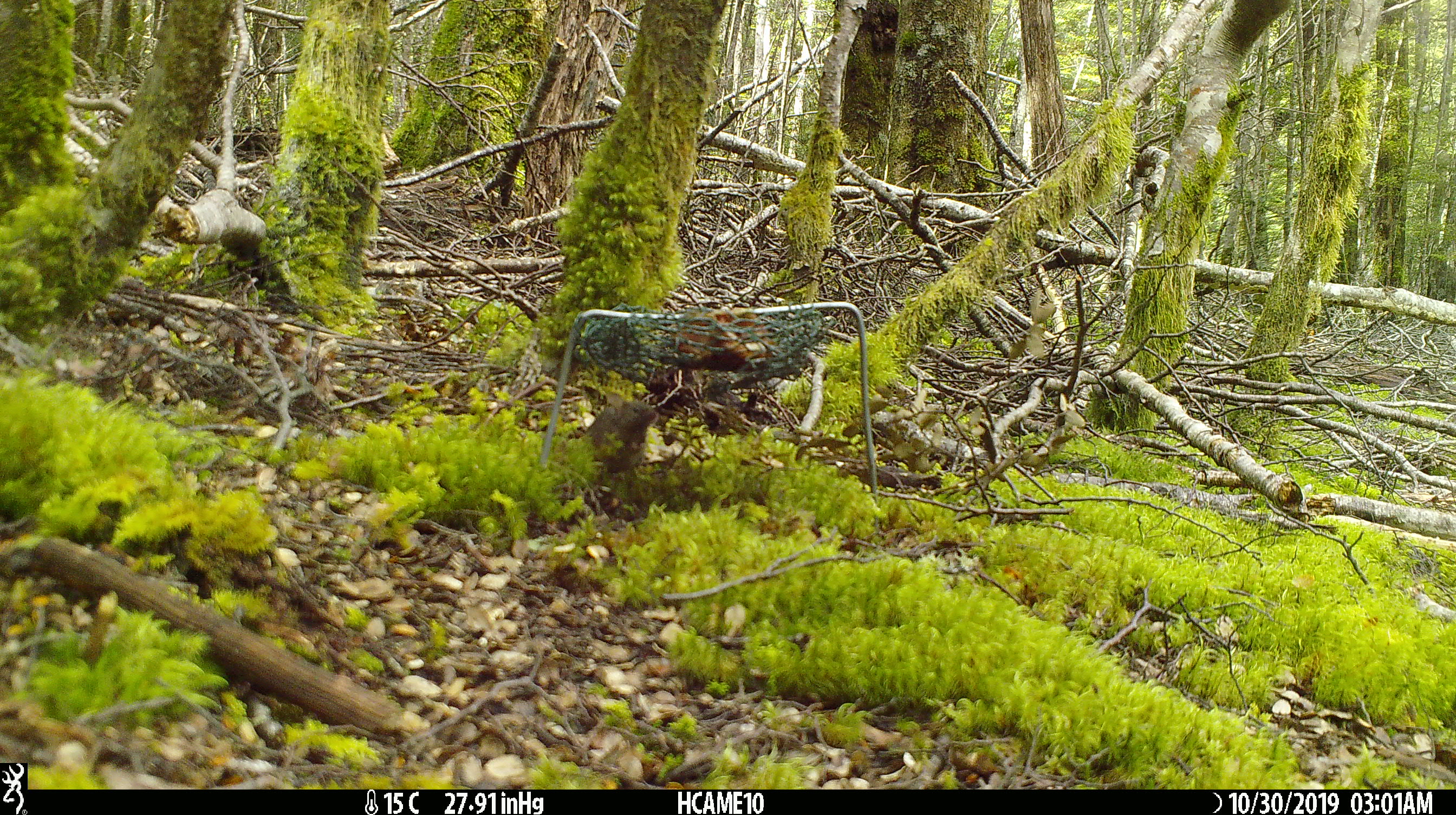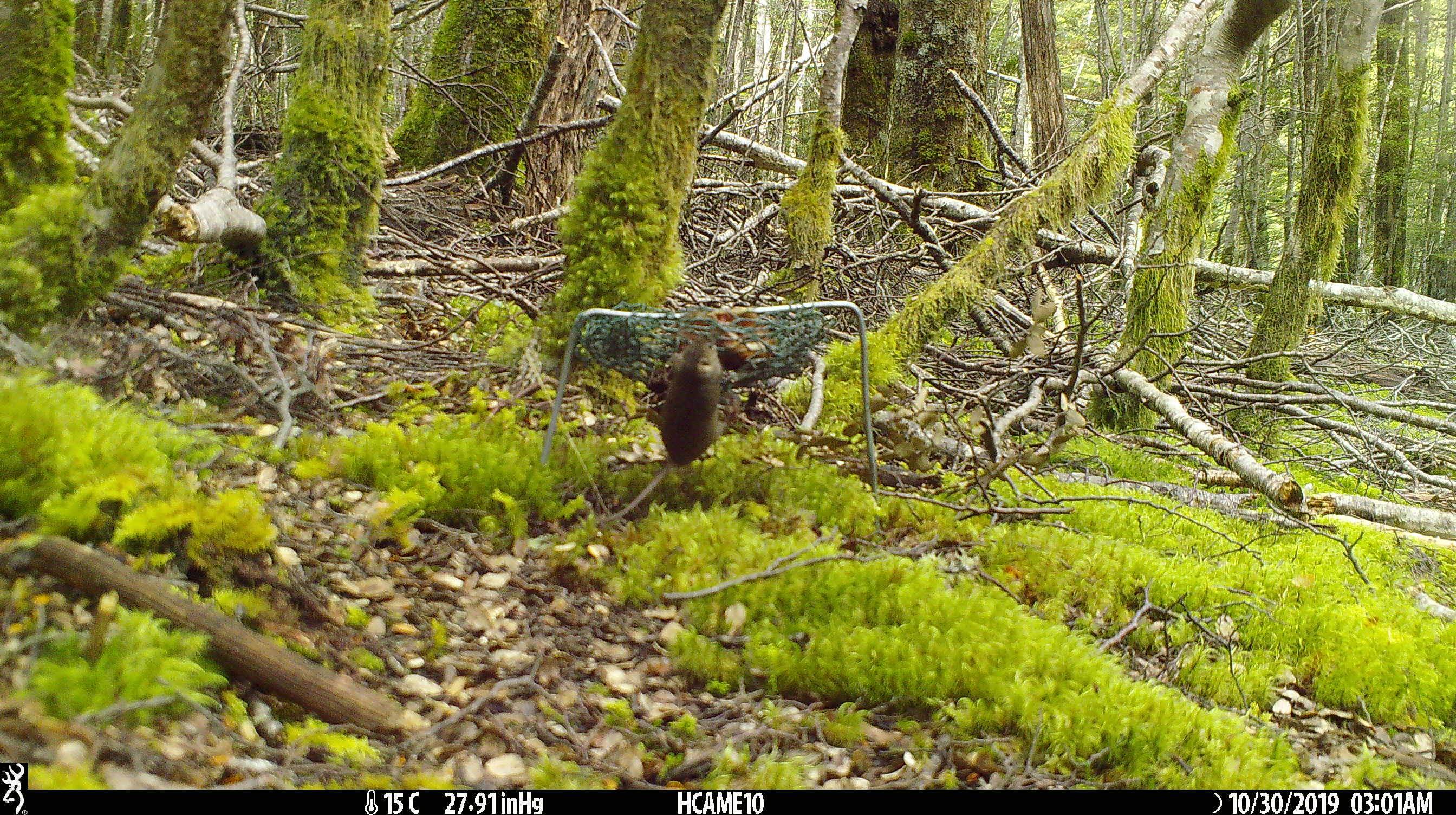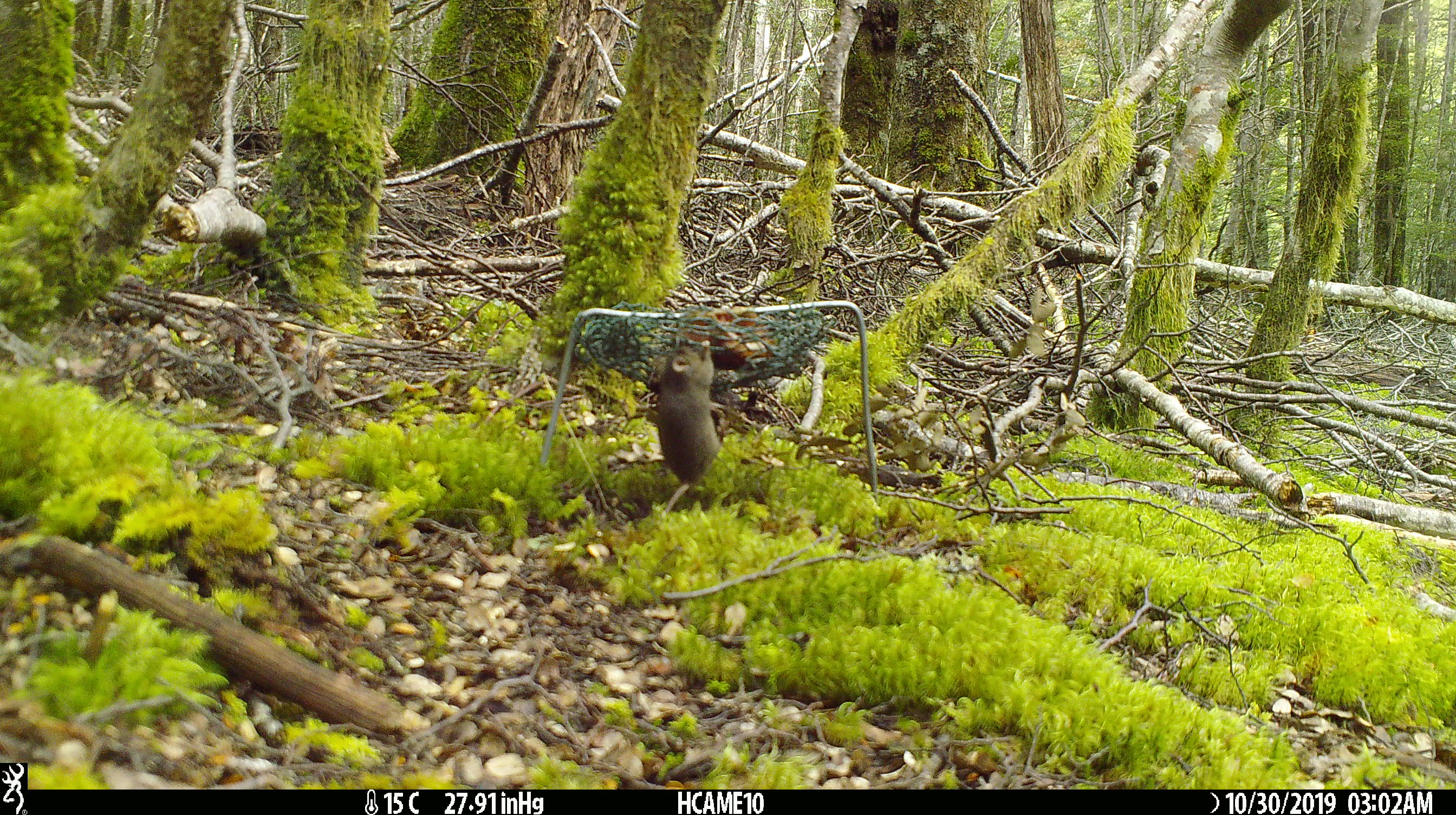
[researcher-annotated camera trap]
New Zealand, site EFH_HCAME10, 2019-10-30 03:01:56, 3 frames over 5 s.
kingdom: Animalia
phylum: Chordata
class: Mammalia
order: Rodentia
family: Muridae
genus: Mus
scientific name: Mus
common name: mouse